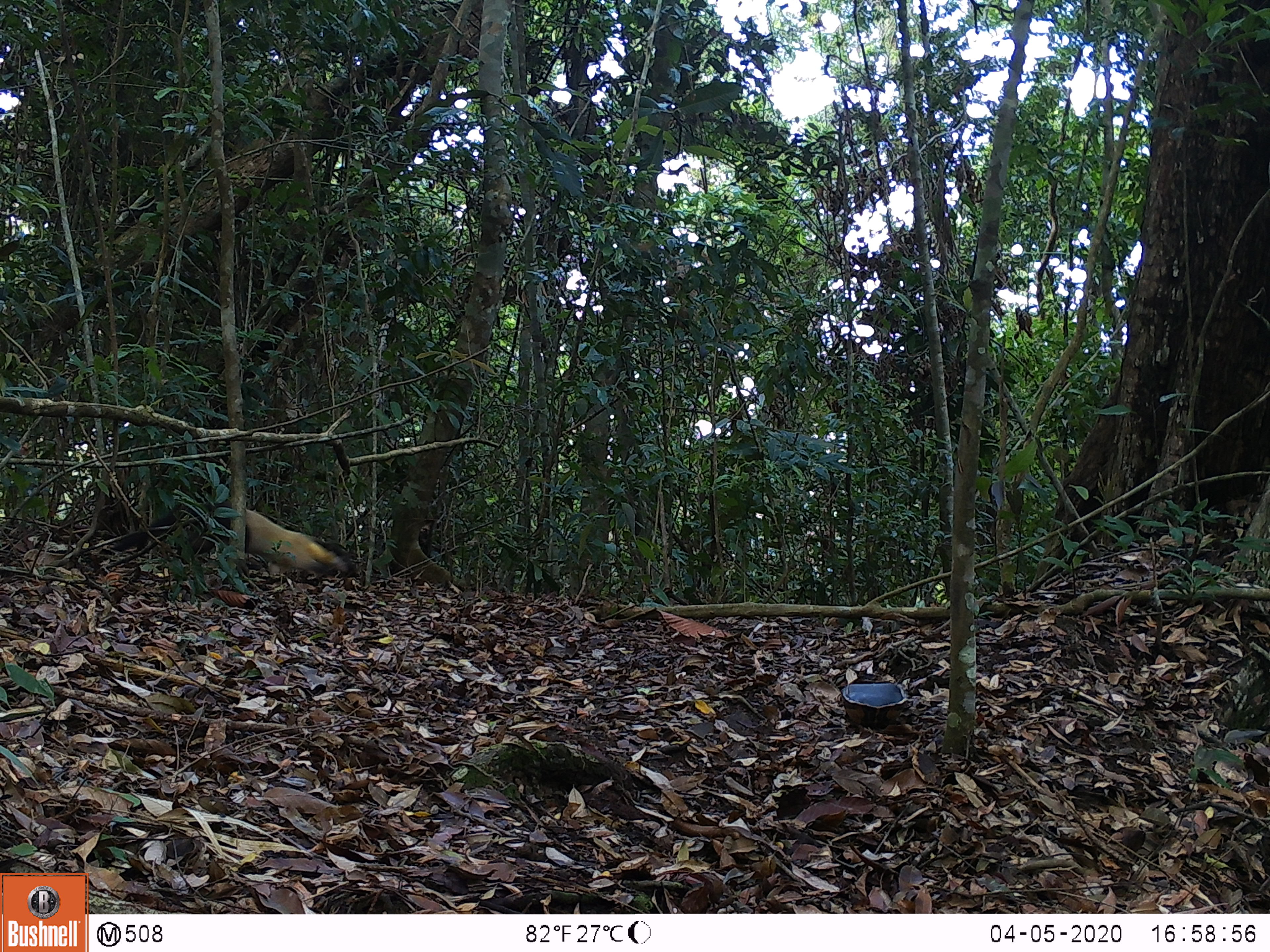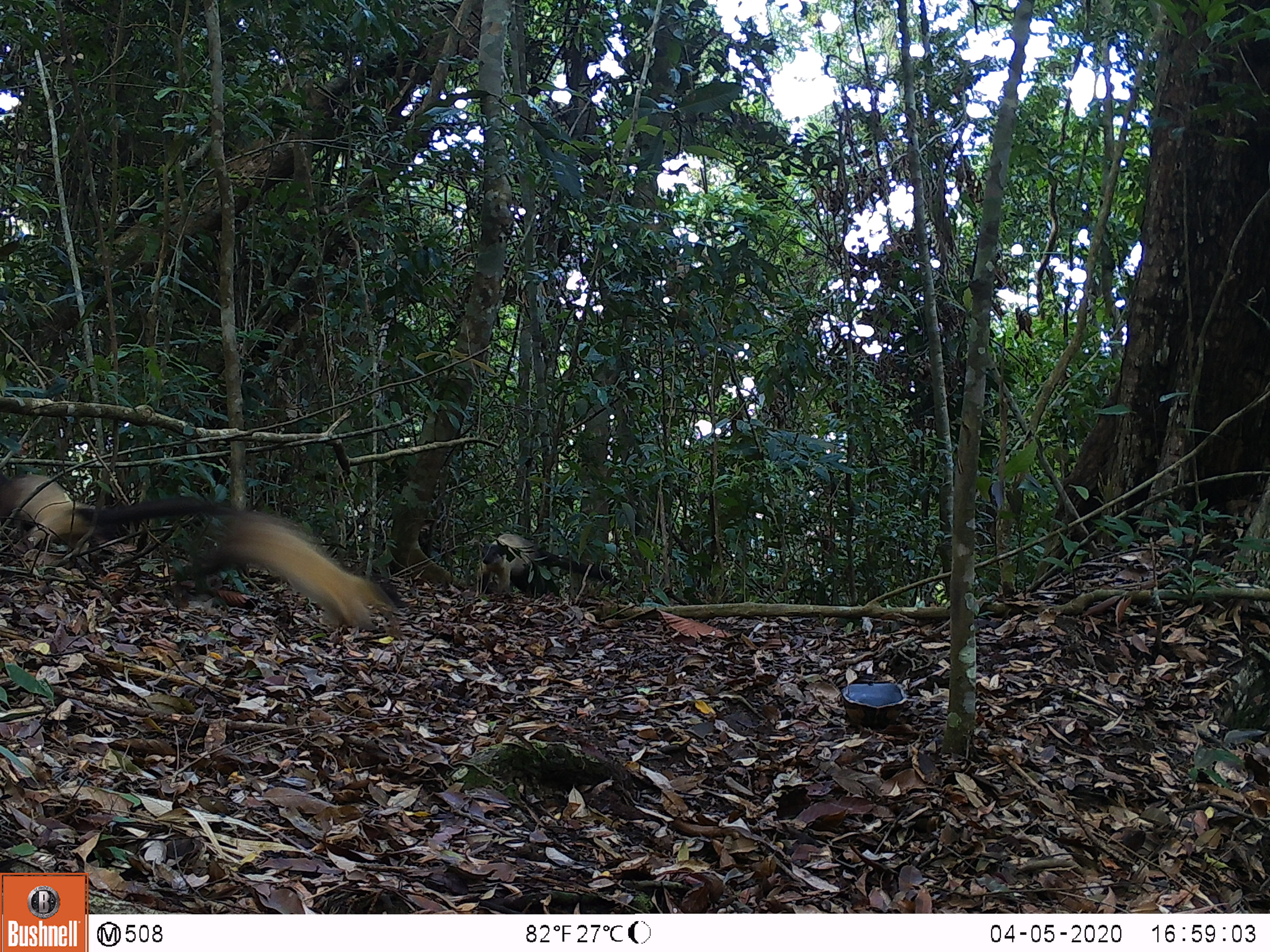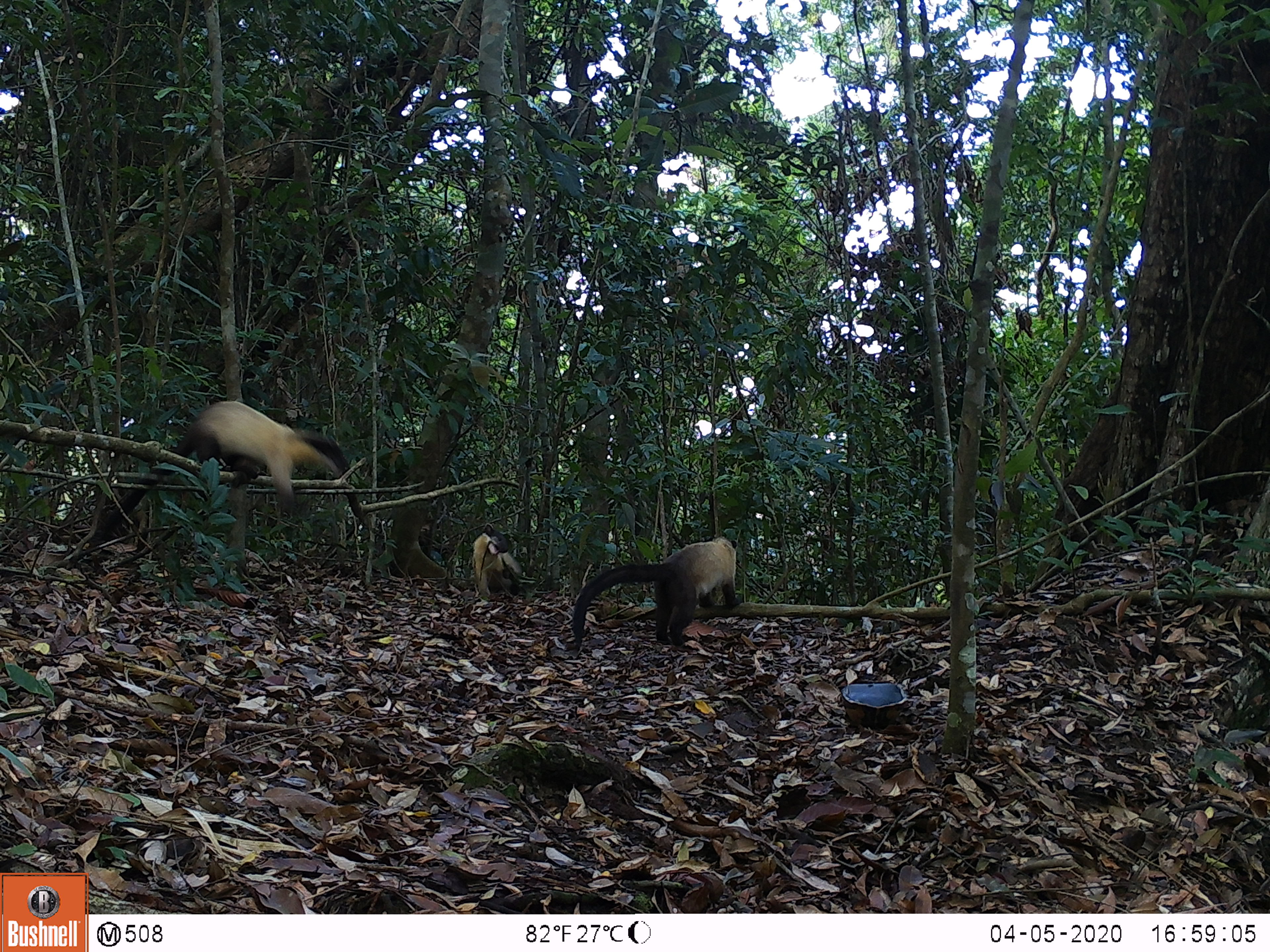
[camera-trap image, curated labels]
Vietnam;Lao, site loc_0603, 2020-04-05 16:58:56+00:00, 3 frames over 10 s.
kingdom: Animalia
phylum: Chordata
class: Mammalia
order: Carnivora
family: Mustelidae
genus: Martes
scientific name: Martes flavigula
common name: yellow-throated marten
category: yellow throated marten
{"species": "yellow throated marten (yellow-throated marten) (Martes flavigula)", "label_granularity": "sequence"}